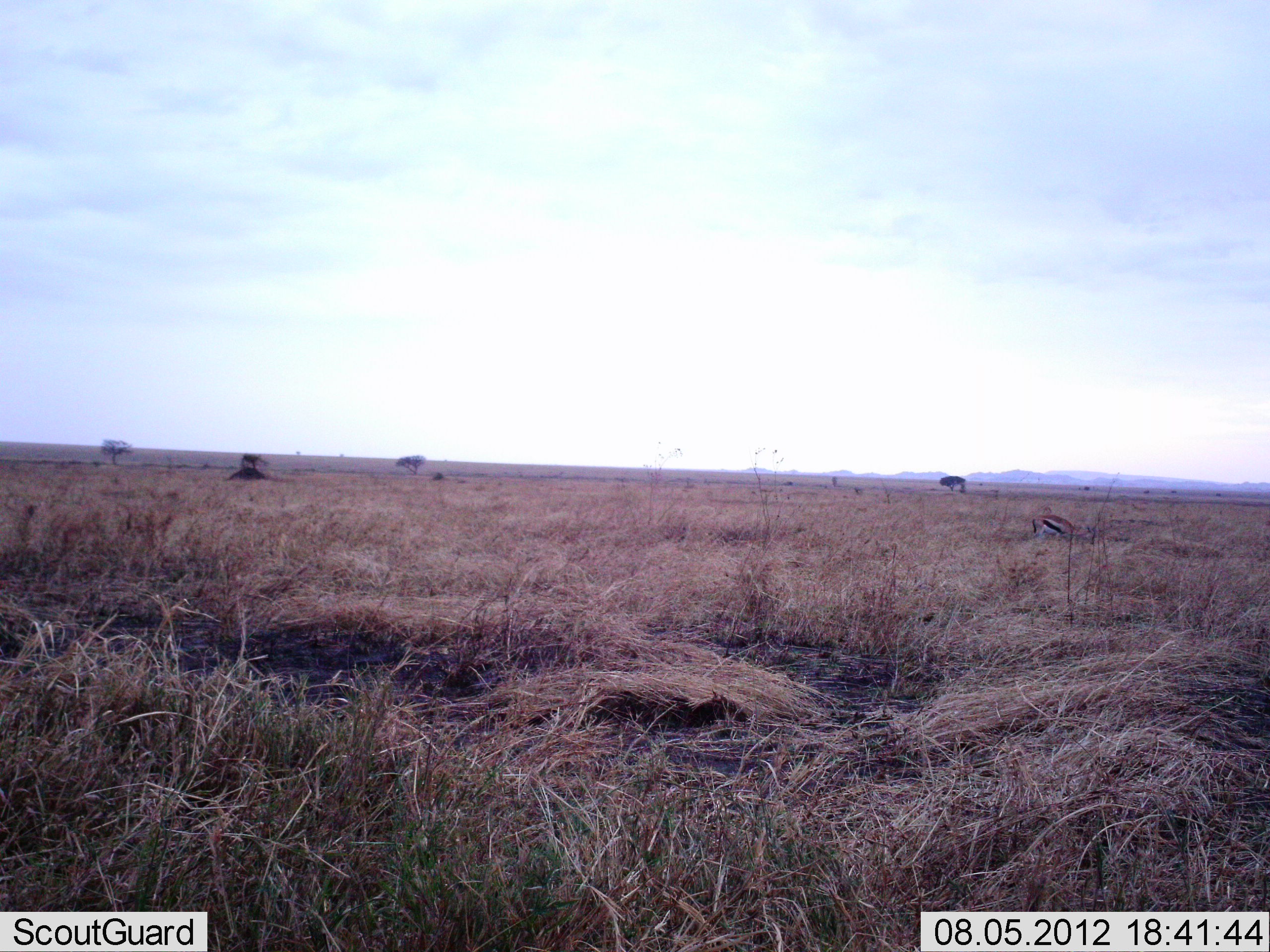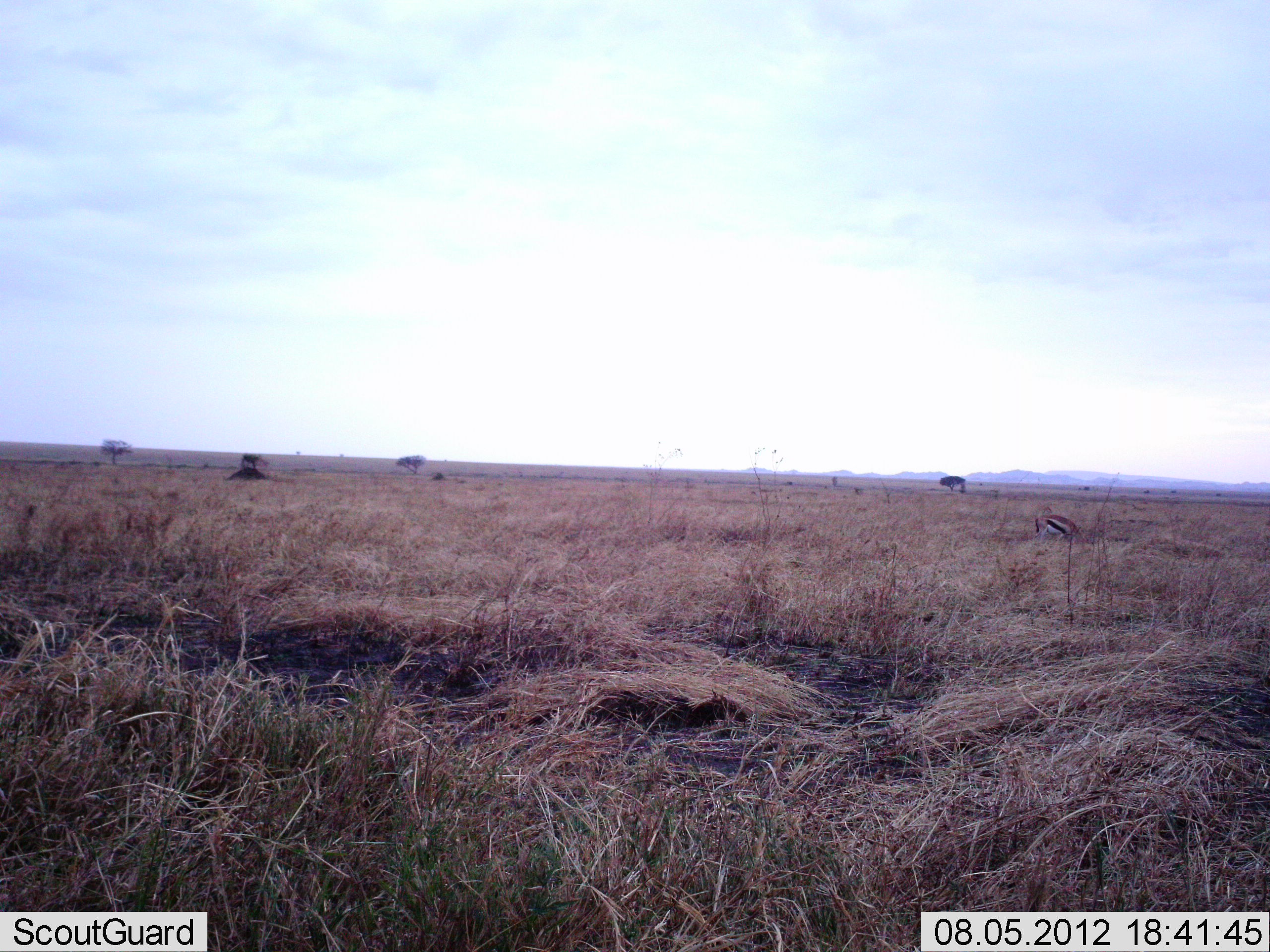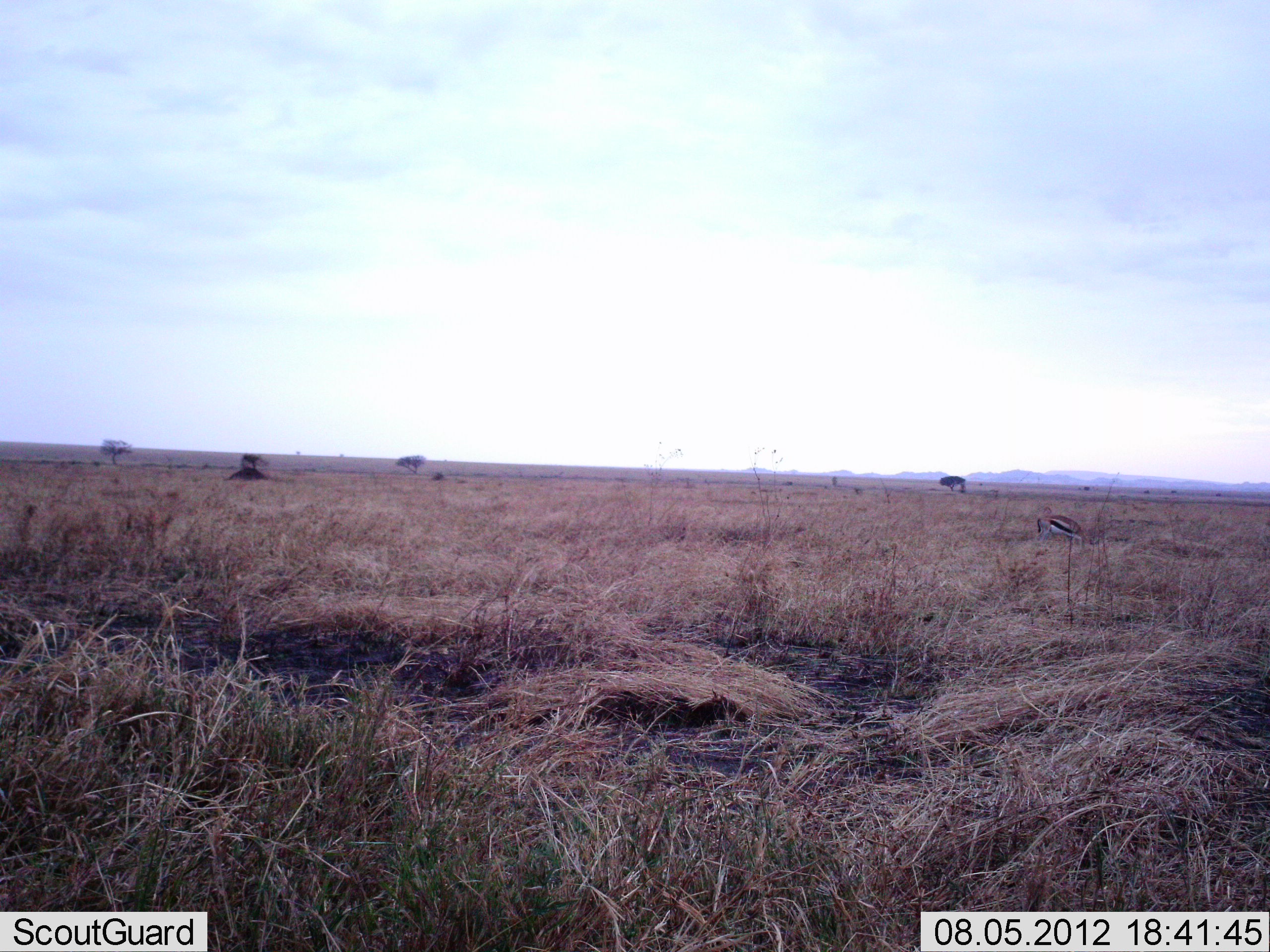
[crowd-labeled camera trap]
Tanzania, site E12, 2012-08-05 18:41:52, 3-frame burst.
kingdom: Animalia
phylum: Chordata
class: Mammalia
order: Artiodactyla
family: Bovidae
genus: Eudorcas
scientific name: Eudorcas thomsonii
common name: thomson's gazelle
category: gazellethomsons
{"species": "gazellethomsons (thomson's gazelle) (Eudorcas thomsonii)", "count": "1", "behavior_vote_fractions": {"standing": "27%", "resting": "9%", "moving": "0%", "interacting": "0%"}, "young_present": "0%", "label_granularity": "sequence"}